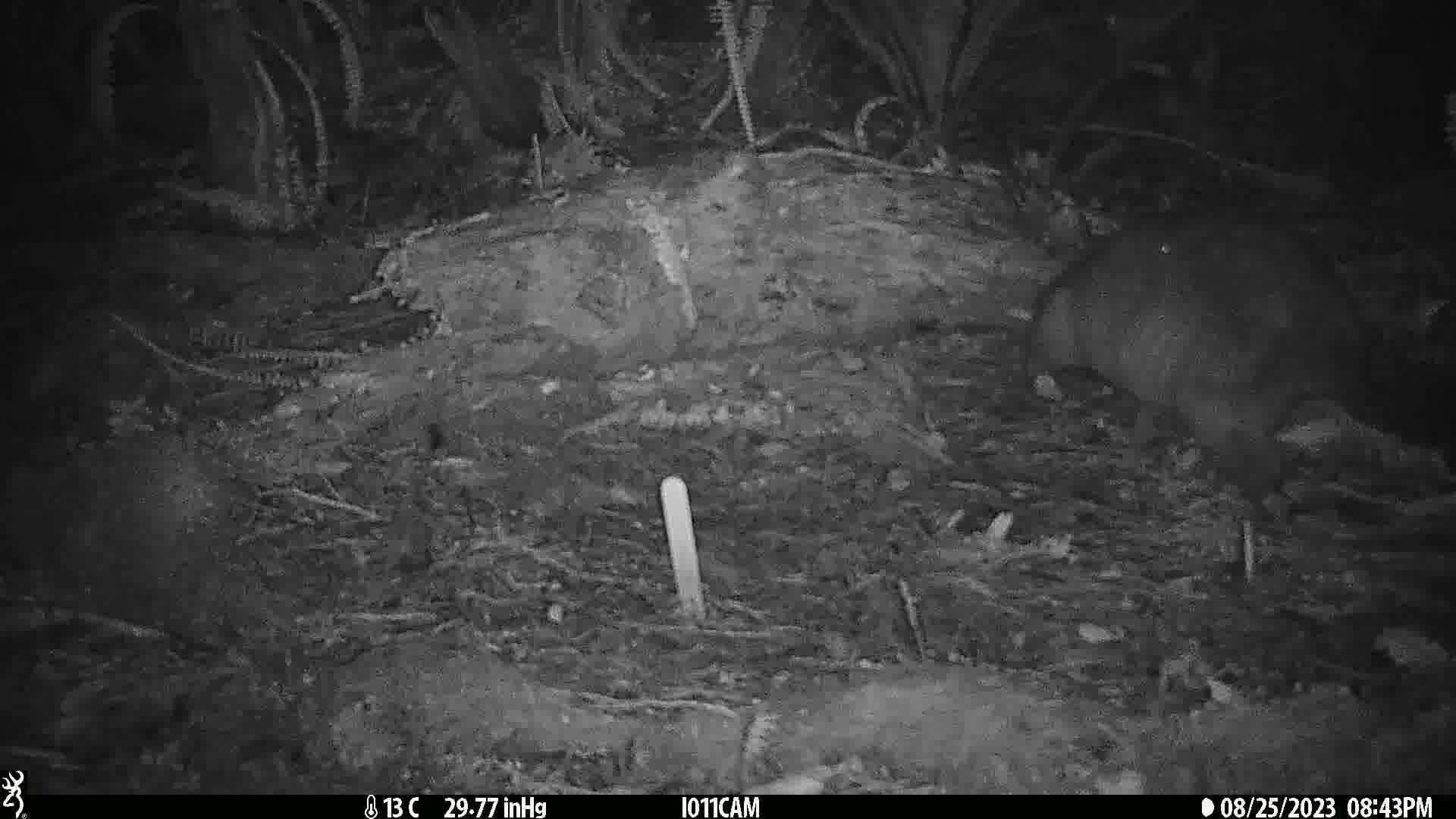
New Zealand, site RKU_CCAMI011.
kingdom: Animalia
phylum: Chordata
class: Mammalia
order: Diprotodontia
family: Phalangeridae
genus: Trichosurus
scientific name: Trichosurus vulpecula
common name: common brushtail possum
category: possum